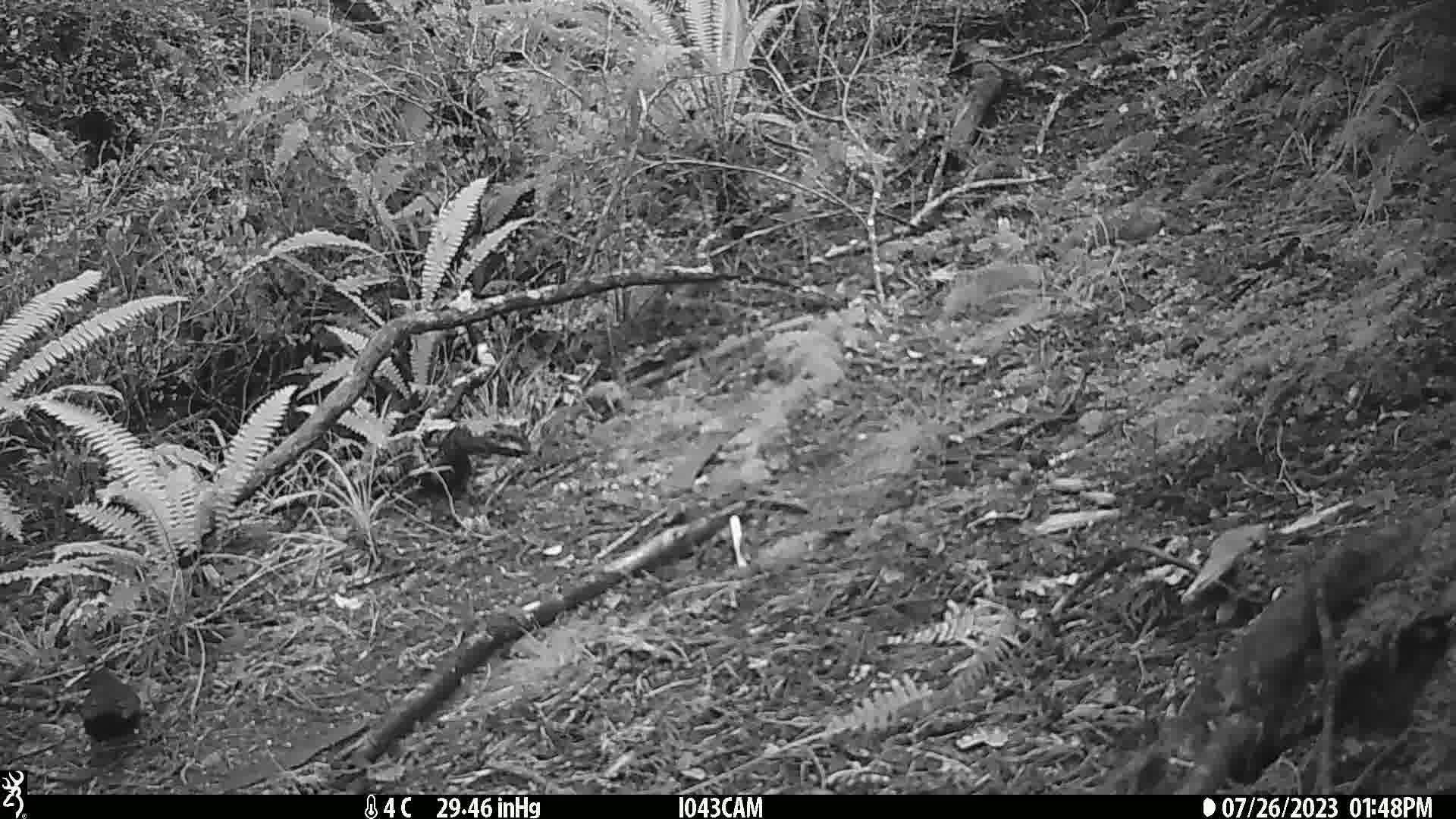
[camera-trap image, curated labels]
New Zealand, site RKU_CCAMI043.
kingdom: Animalia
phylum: Chordata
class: Aves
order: Passeriformes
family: Turdidae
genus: Turdus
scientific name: Turdus merula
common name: eurasian blackbird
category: blackbird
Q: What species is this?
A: Blackbird (eurasian blackbird) (Turdus merula).